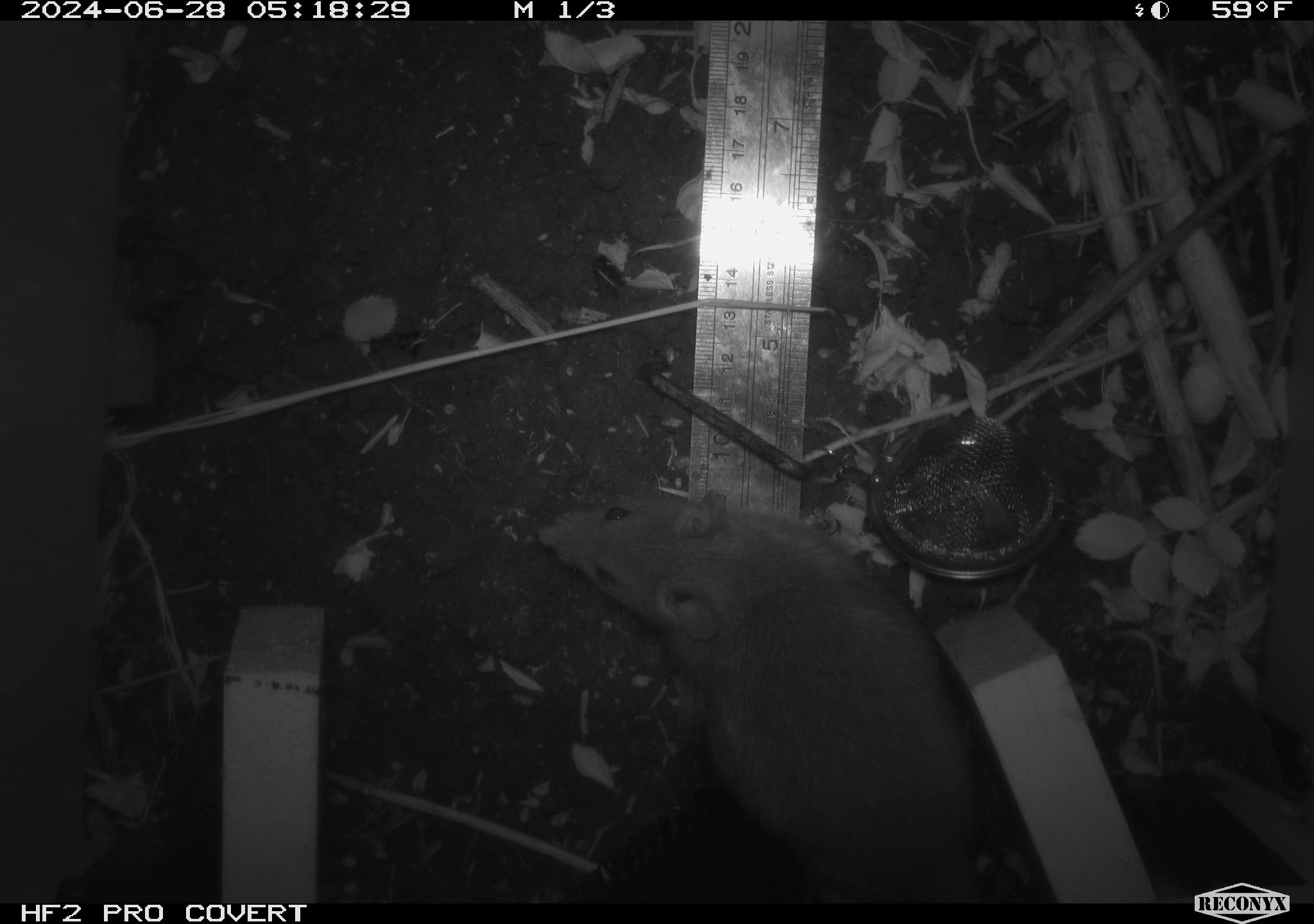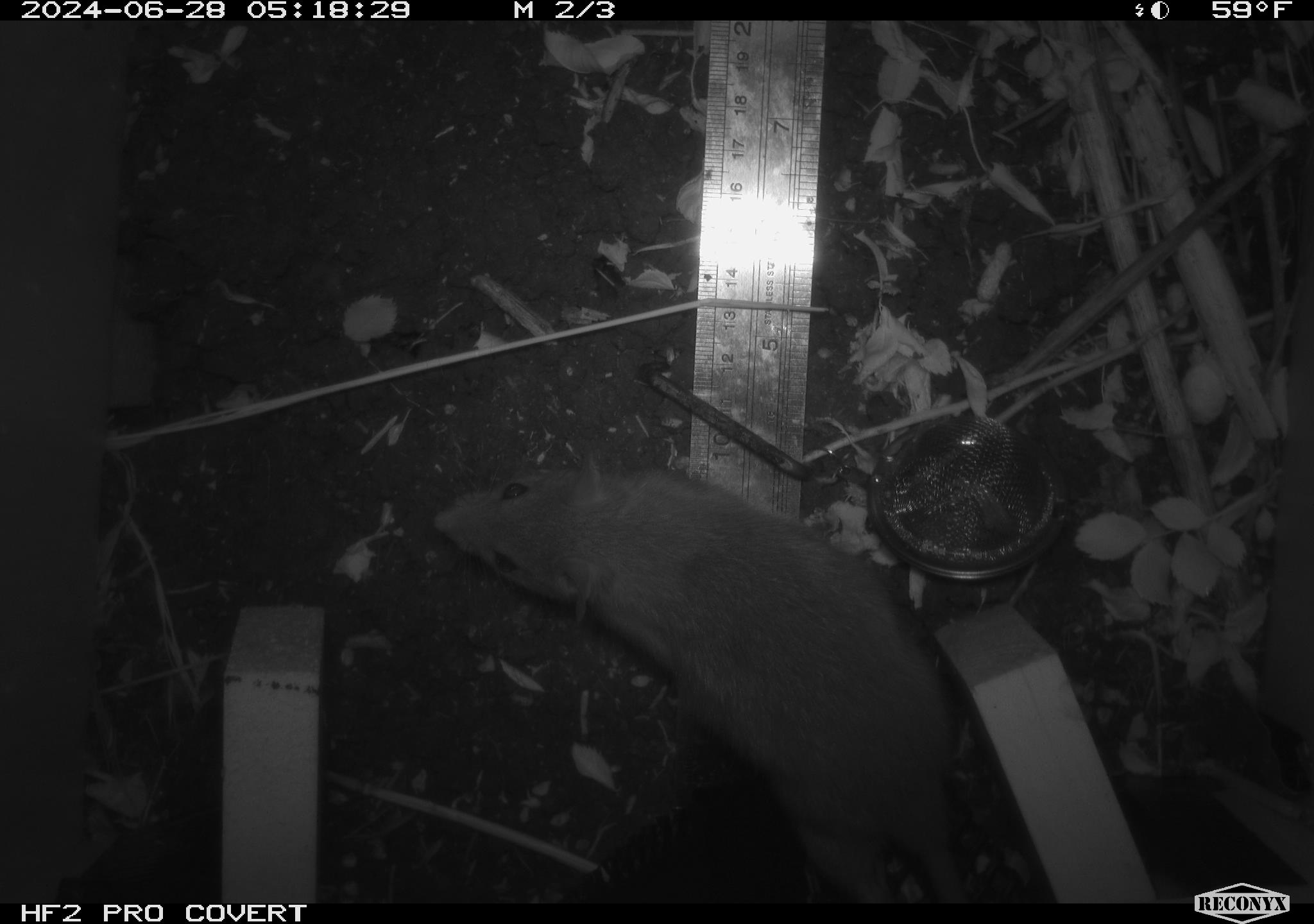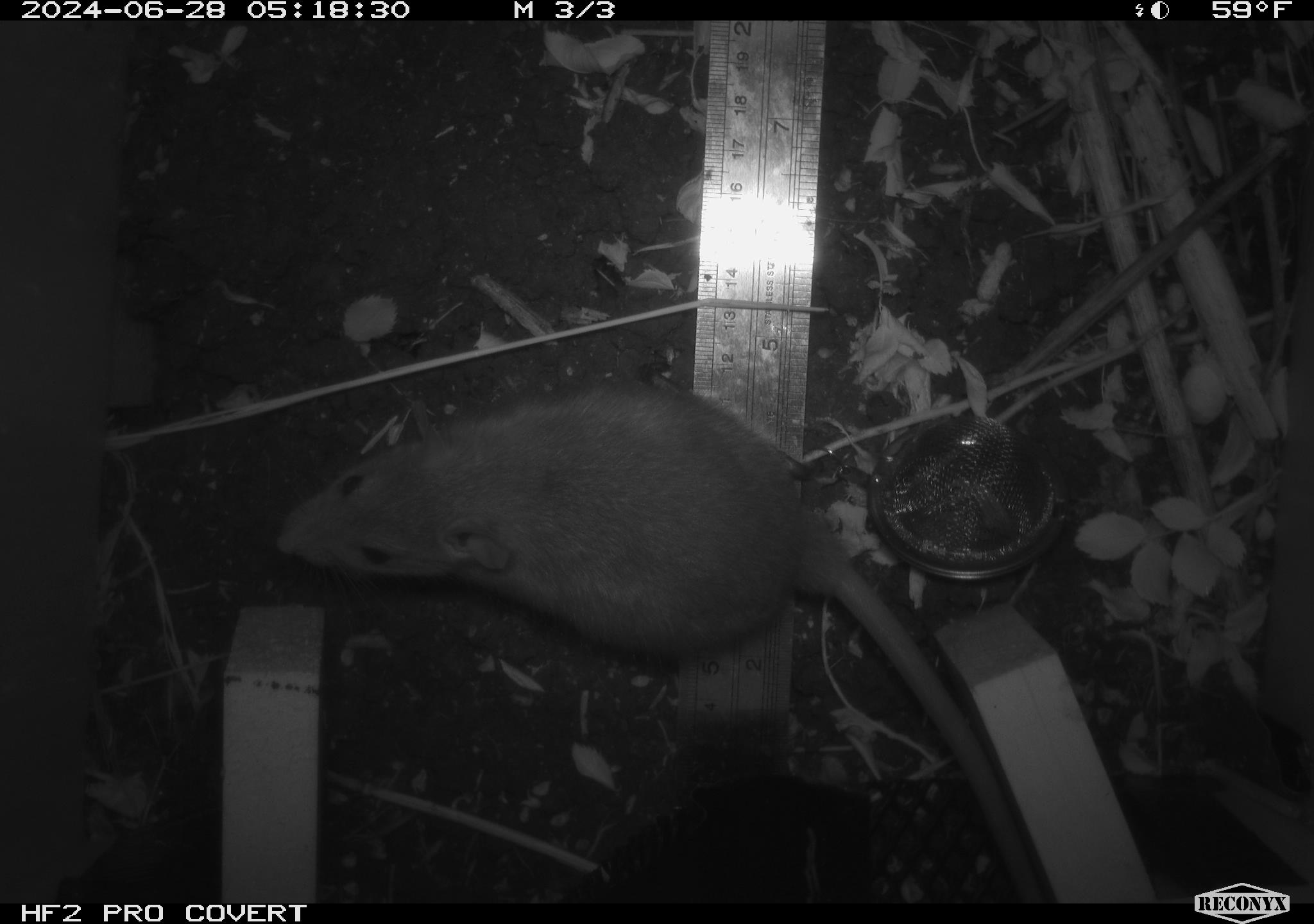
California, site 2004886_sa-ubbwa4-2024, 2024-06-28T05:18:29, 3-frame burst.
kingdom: Animalia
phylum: Chordata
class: Mammalia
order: Rodentia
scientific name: Rodentia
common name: woodrat or rat or mouse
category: woodrat or rat or mouse species